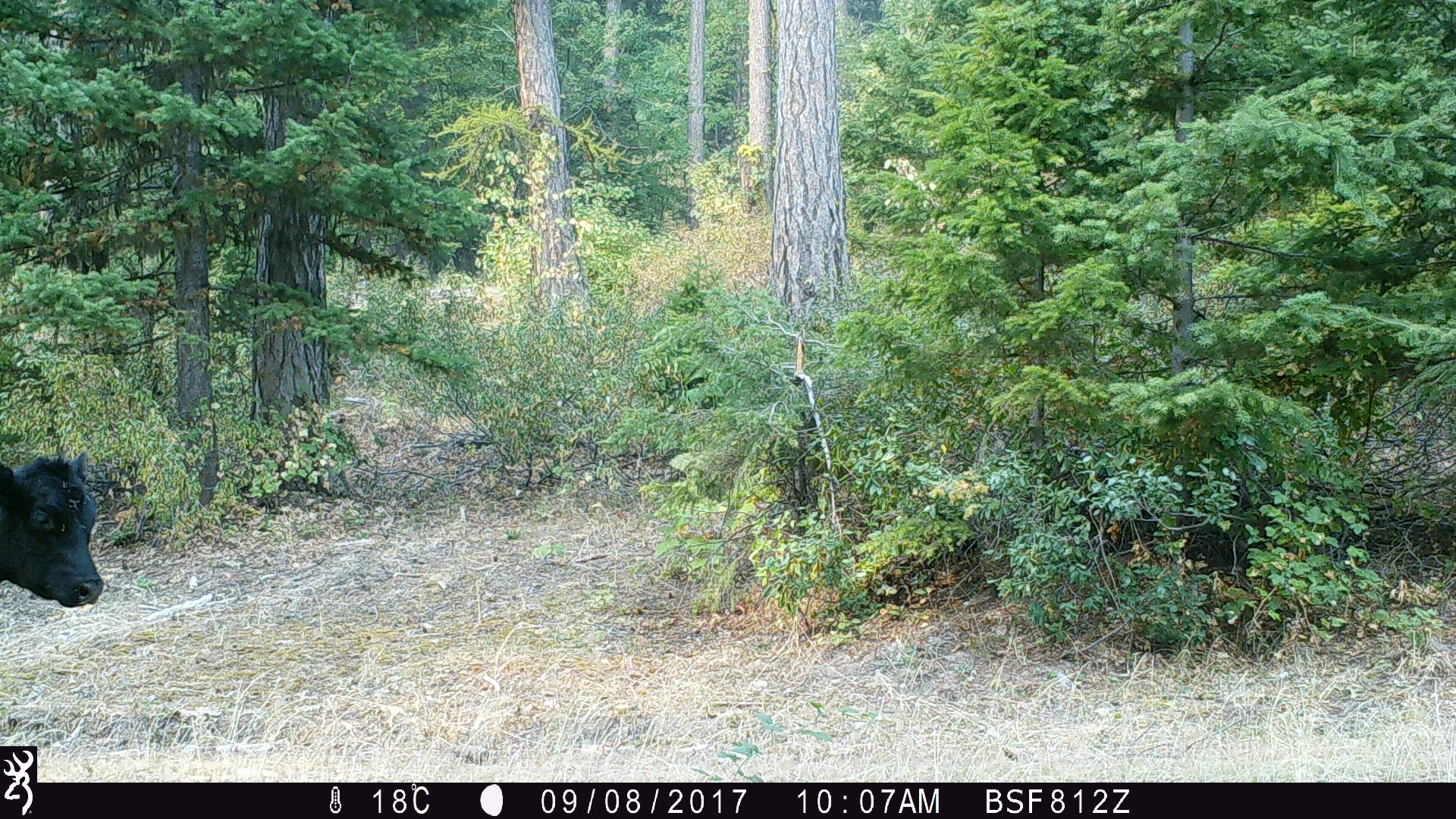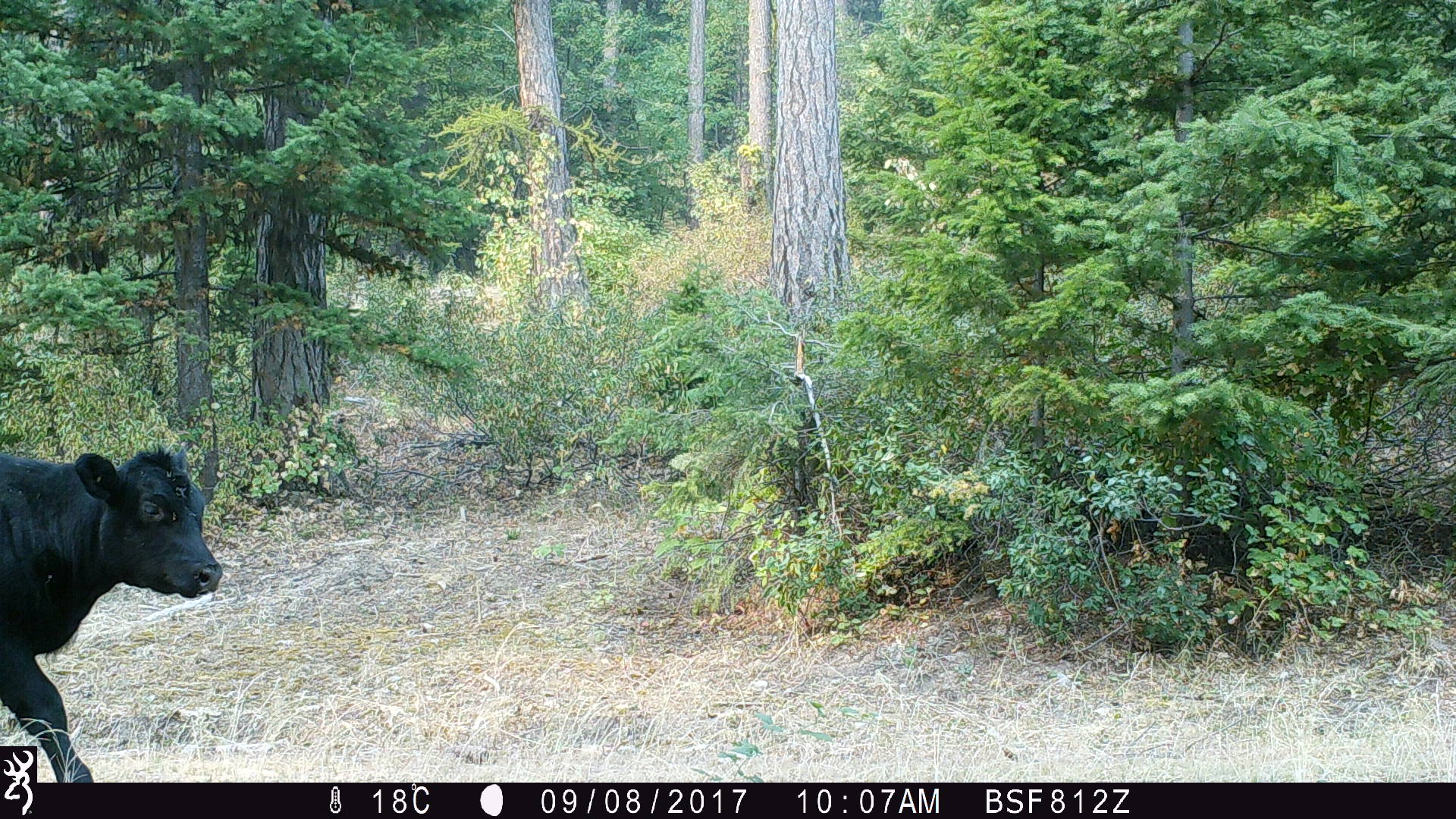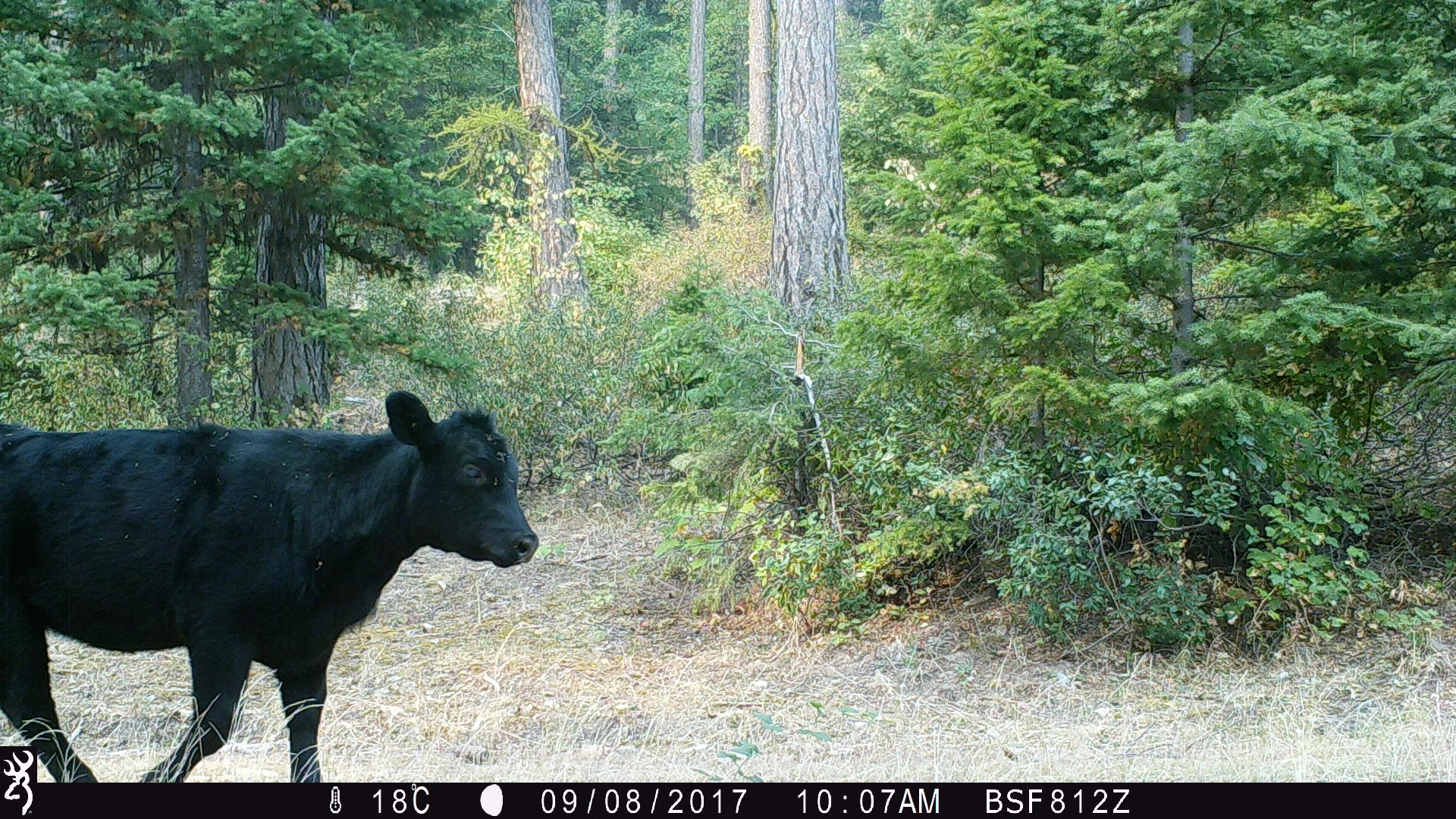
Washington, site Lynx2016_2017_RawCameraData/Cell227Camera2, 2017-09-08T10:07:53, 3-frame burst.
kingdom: Animalia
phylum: Chordata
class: Mammalia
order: Artiodactyla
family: Bovidae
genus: Bos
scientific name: Bos taurus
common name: domestic cattle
Domestic cattle (Bos taurus). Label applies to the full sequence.